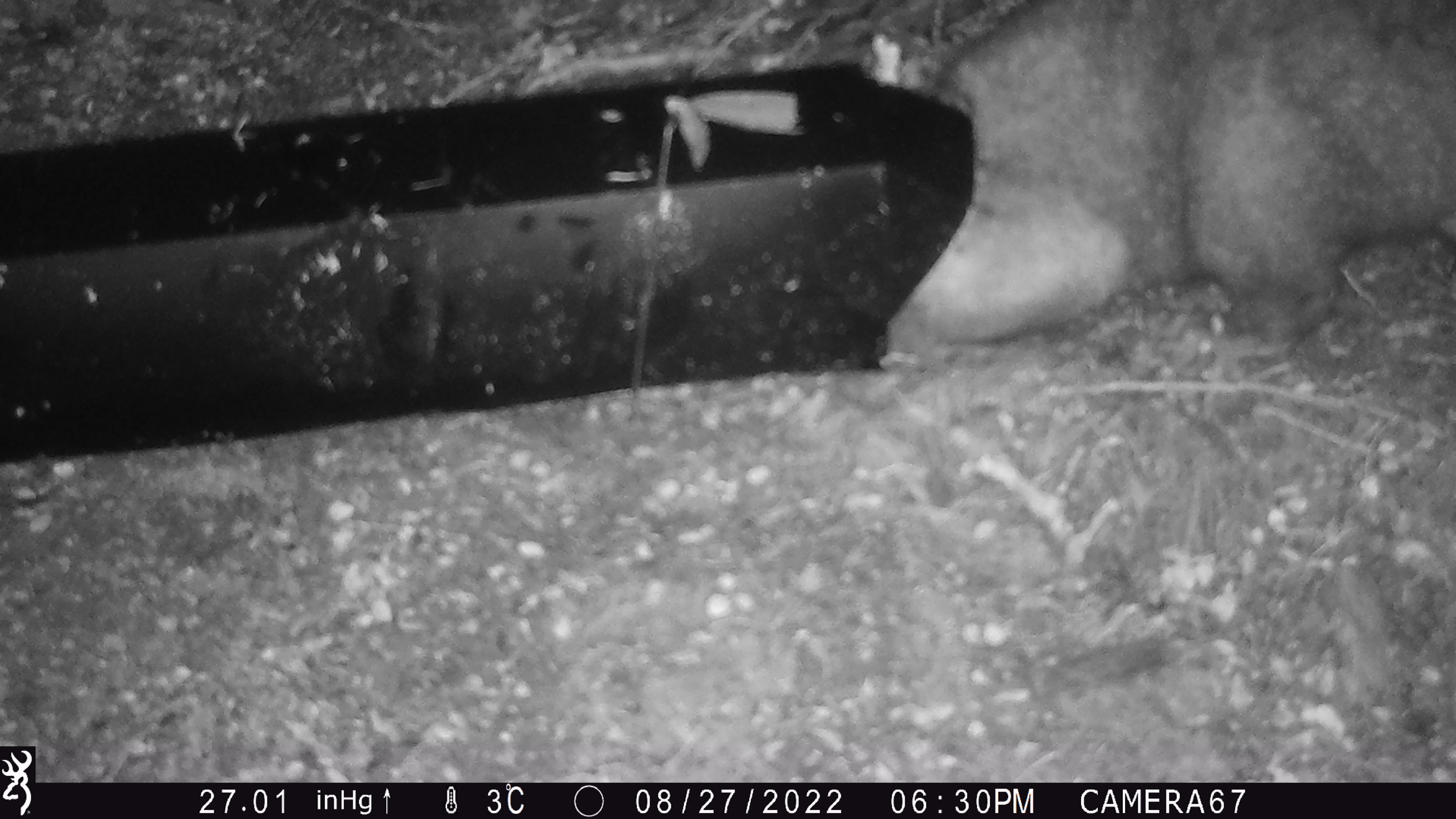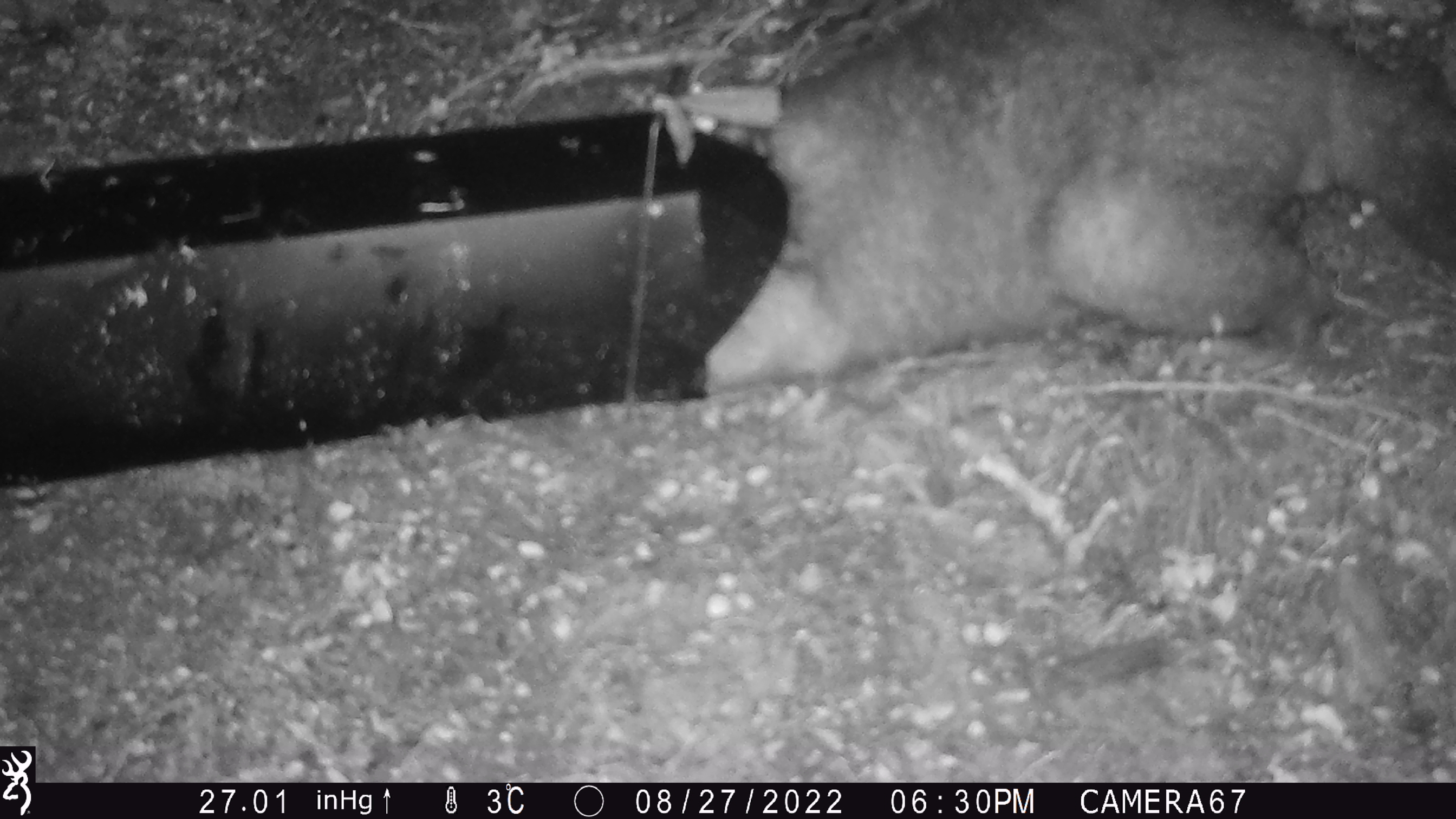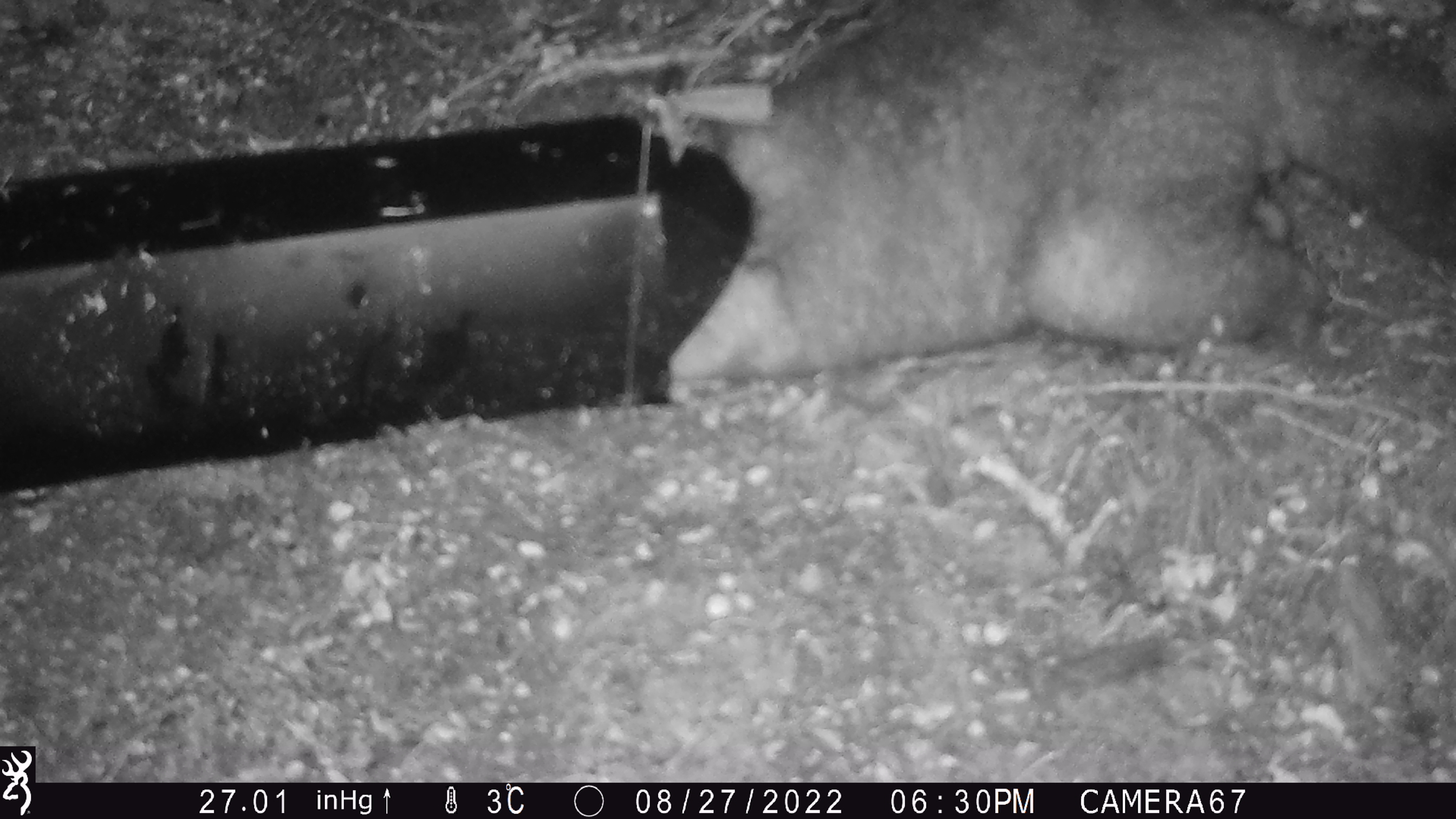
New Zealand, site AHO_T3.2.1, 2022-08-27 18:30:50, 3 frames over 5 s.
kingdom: Animalia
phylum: Chordata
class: Mammalia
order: Diprotodontia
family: Phalangeridae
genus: Trichosurus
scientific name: Trichosurus vulpecula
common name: common brushtail possum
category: possum